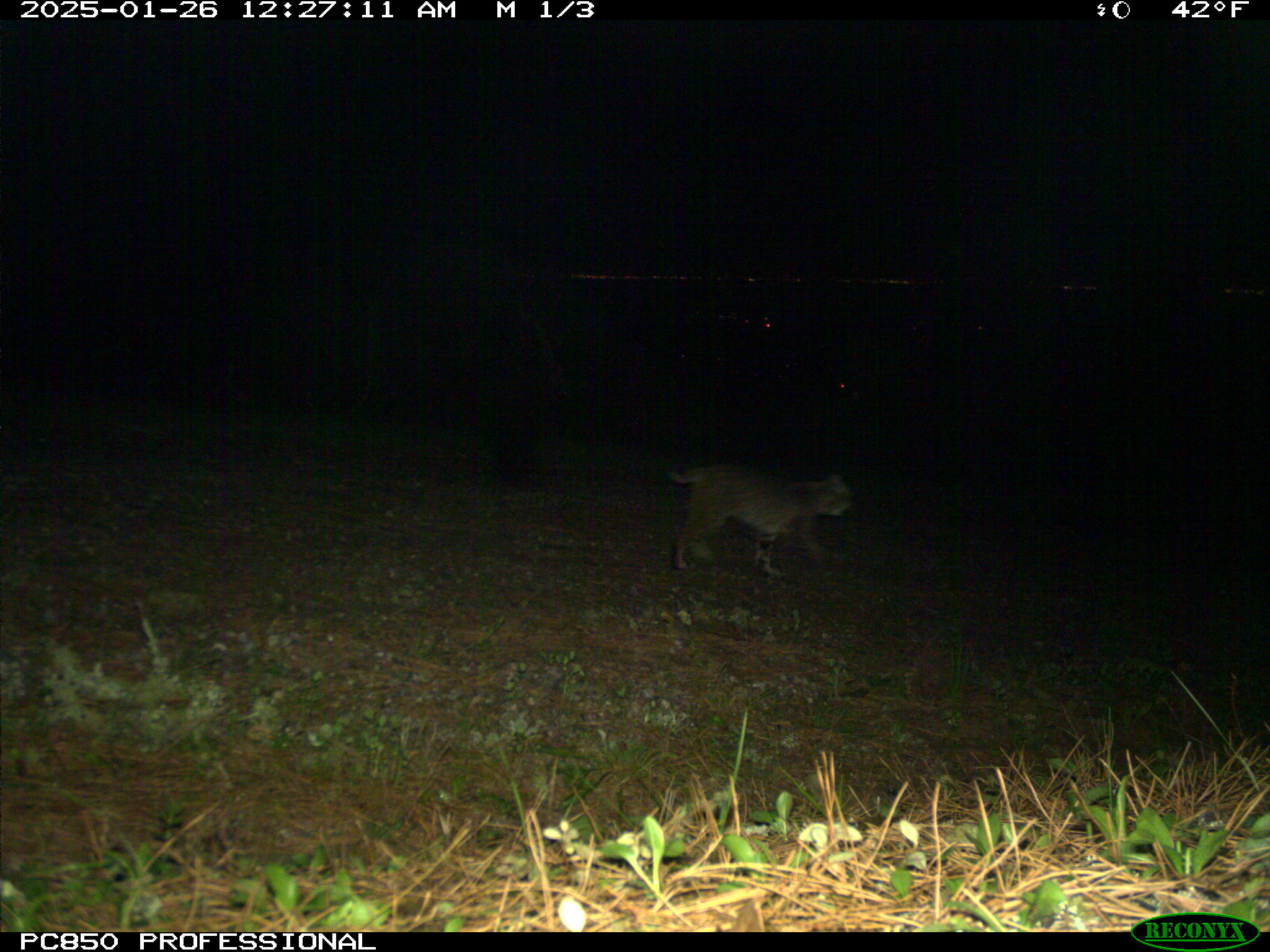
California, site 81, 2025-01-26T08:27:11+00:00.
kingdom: Animalia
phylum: Chordata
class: Mammalia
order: Carnivora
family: Felidae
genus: Lynx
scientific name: Lynx rufus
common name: bobcat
Bobcat (Lynx rufus).